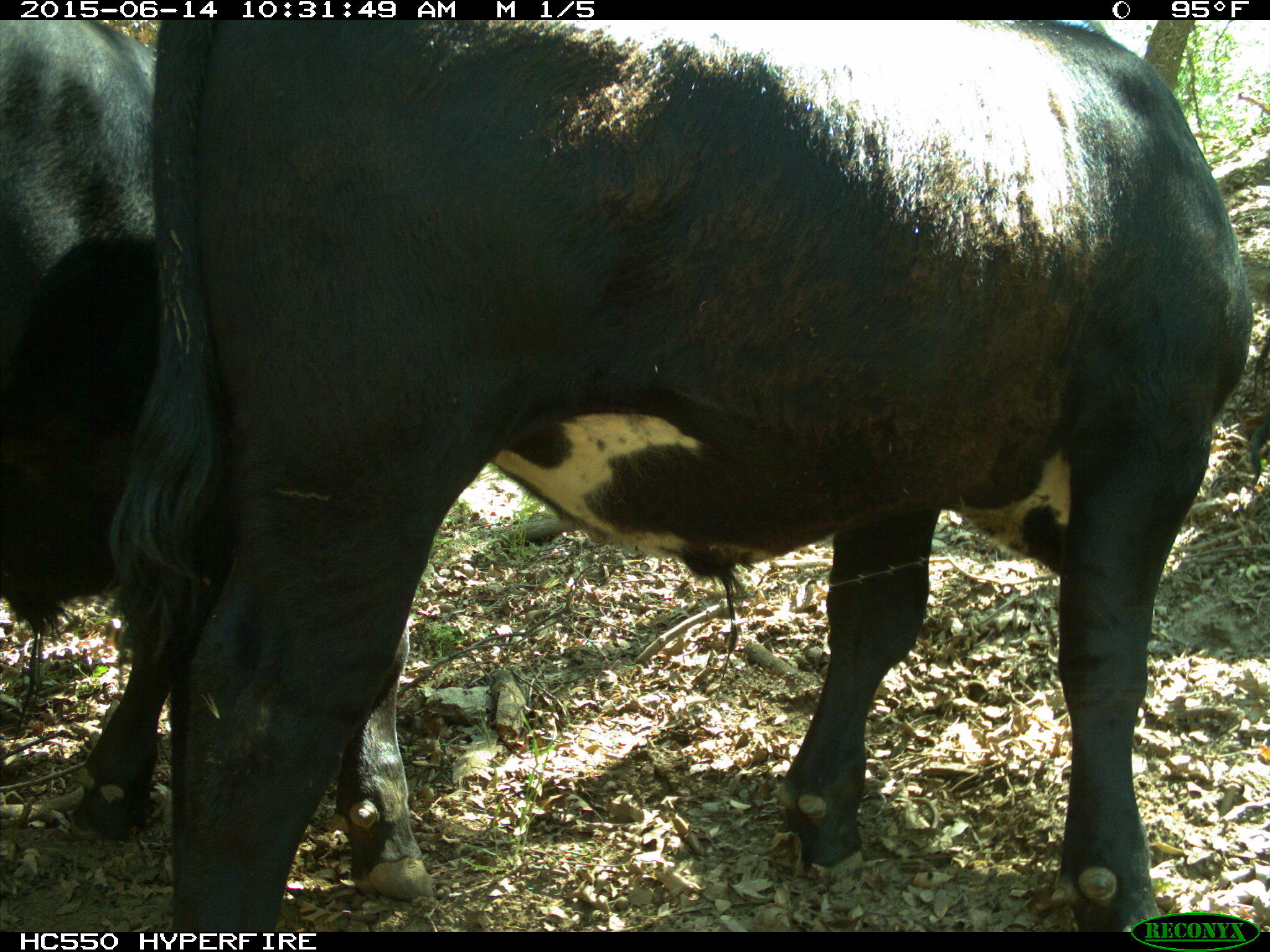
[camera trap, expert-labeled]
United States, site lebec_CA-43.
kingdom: Animalia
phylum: Chordata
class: Mammalia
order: Artiodactyla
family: Bovidae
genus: Bos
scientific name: Bos taurus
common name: domestic cow